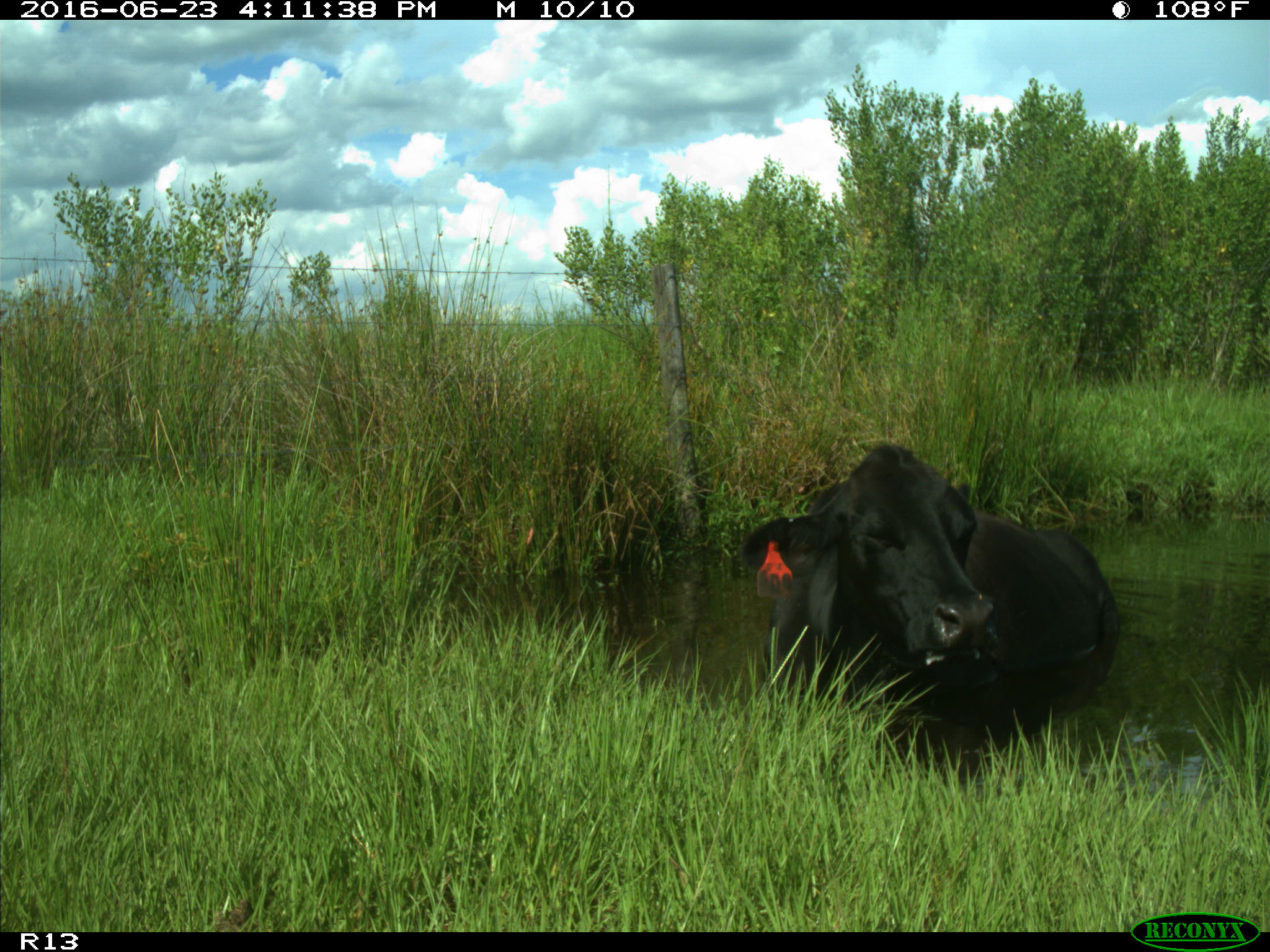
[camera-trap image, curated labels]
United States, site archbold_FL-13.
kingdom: Animalia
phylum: Chordata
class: Mammalia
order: Artiodactyla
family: Bovidae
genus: Bos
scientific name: Bos taurus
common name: domestic cow